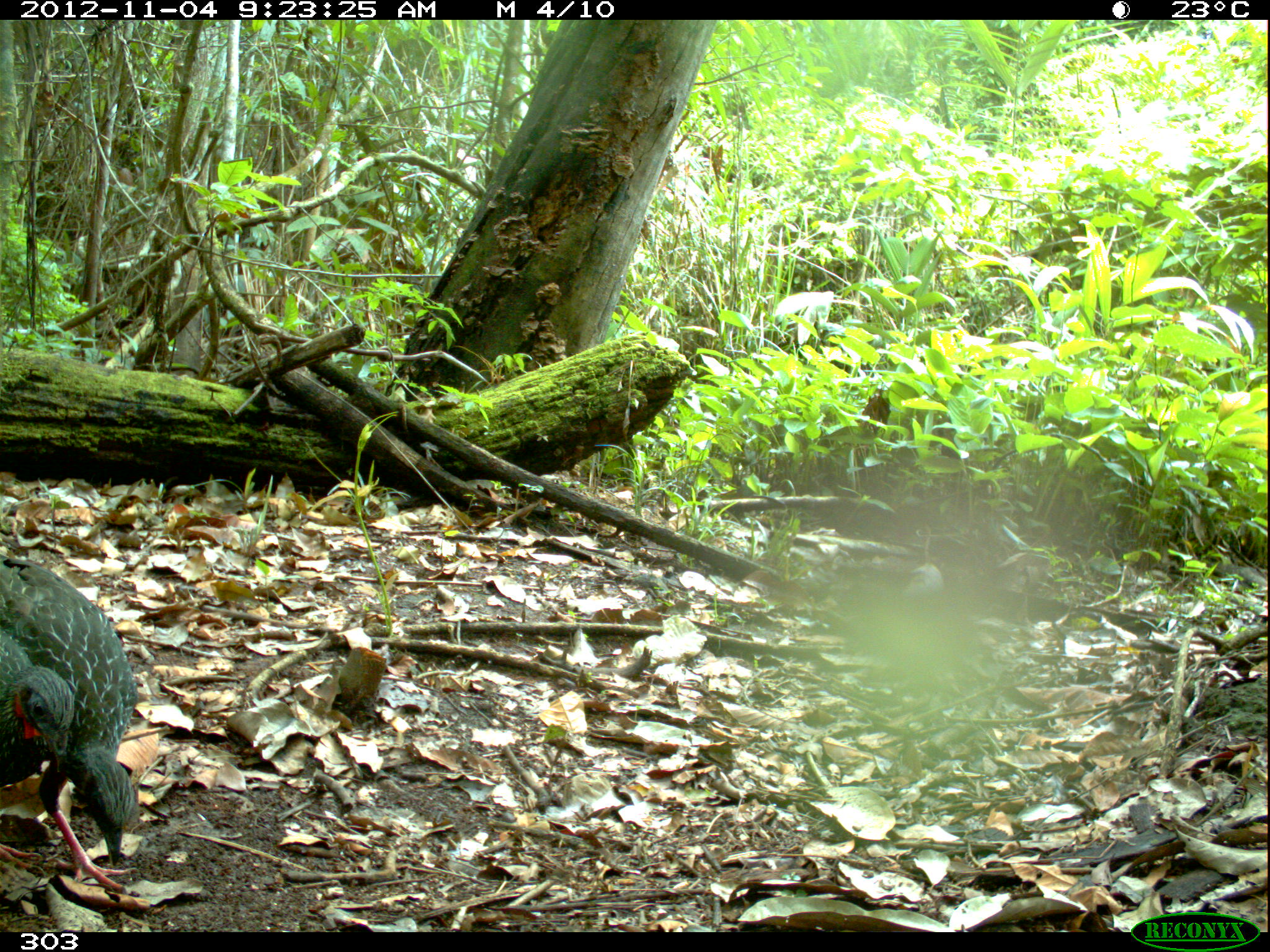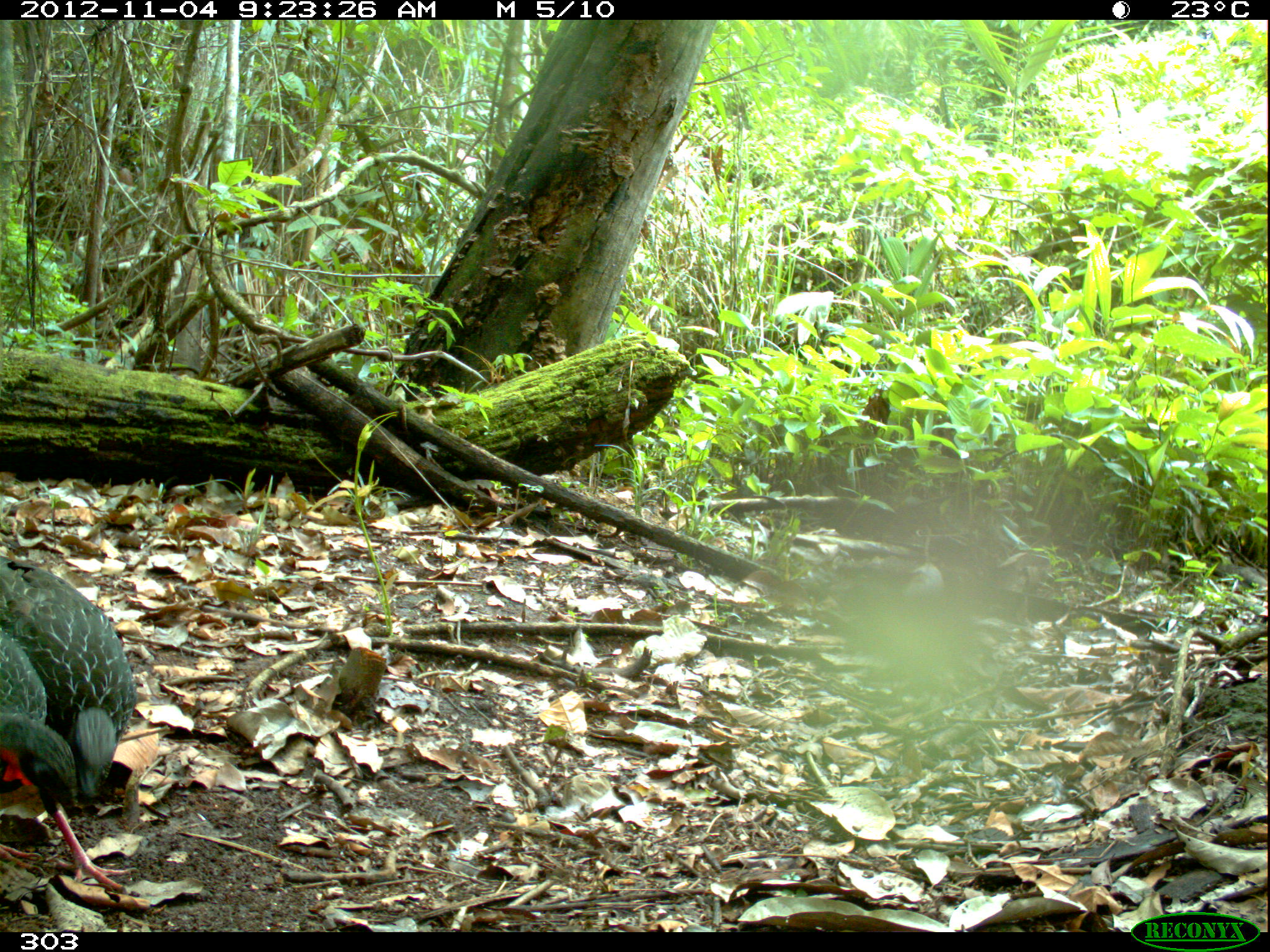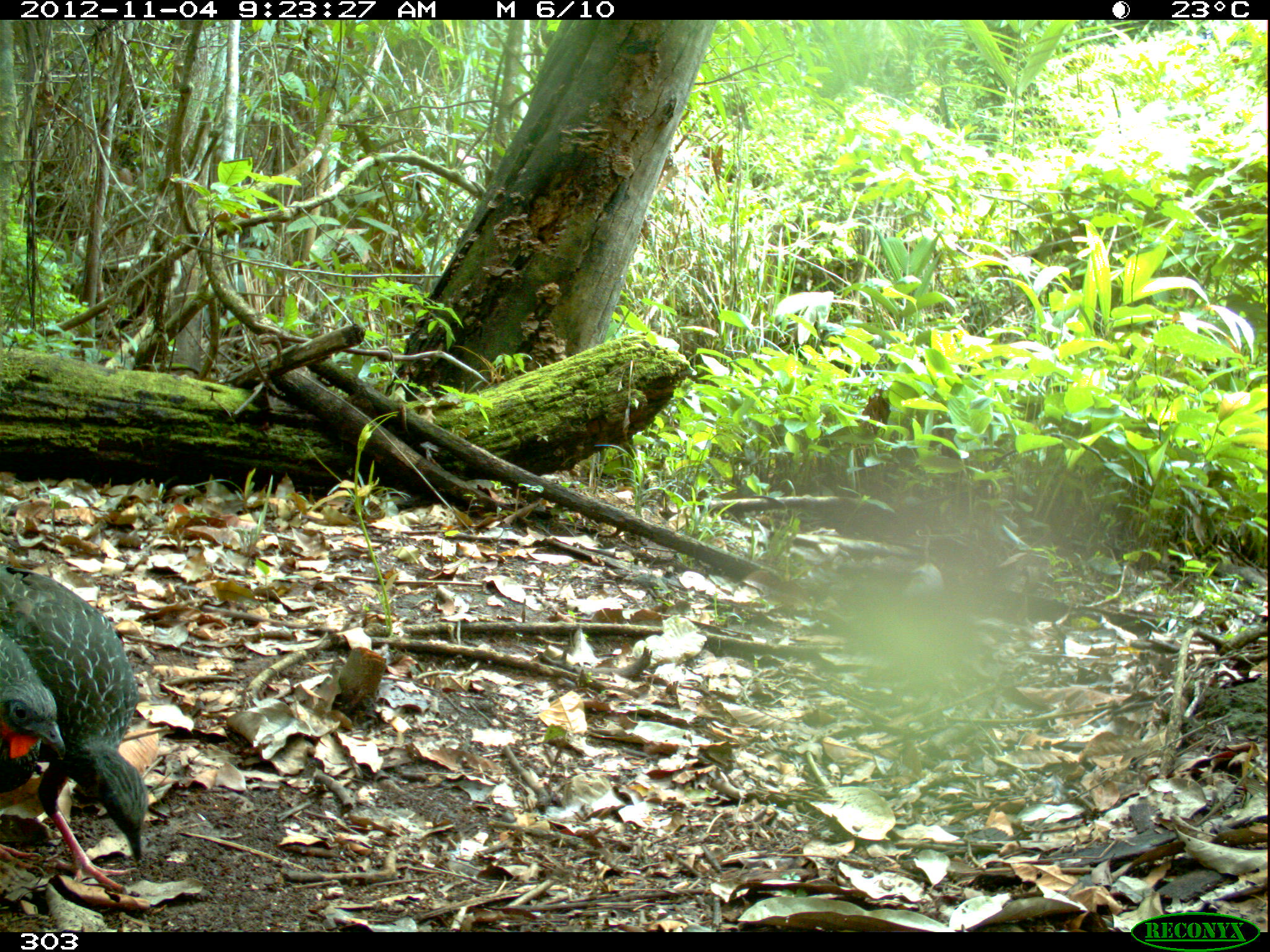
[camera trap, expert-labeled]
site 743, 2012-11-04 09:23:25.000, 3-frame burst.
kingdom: Animalia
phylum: Chordata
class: Aves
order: Galliformes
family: Cracidae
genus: Penelope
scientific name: Penelope jacquacu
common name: spix's guan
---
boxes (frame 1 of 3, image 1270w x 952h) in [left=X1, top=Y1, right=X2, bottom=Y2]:
penelope jacquacu: [left=0, top=552, right=137, bottom=894]; [left=0, top=632, right=74, bottom=874]